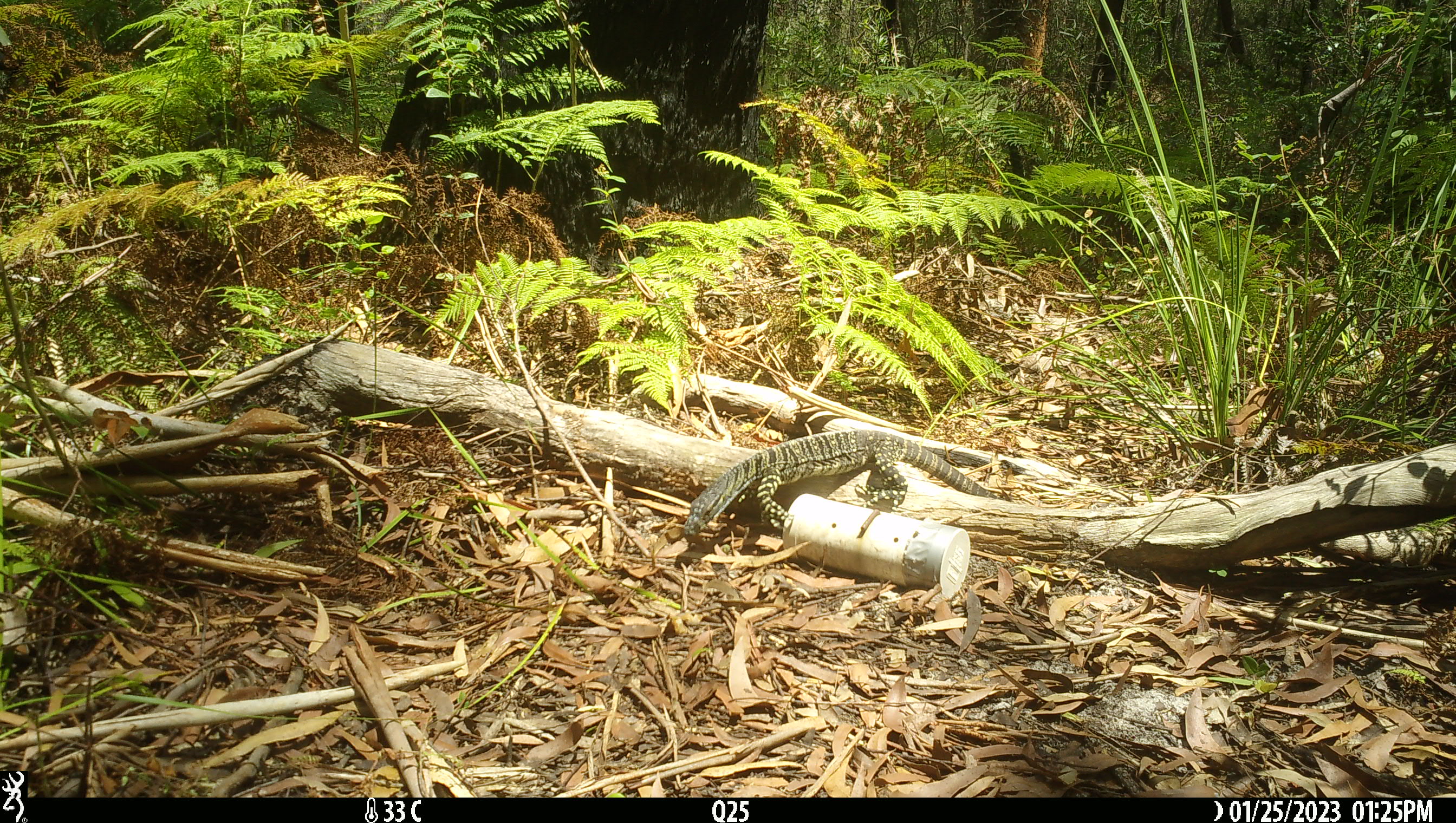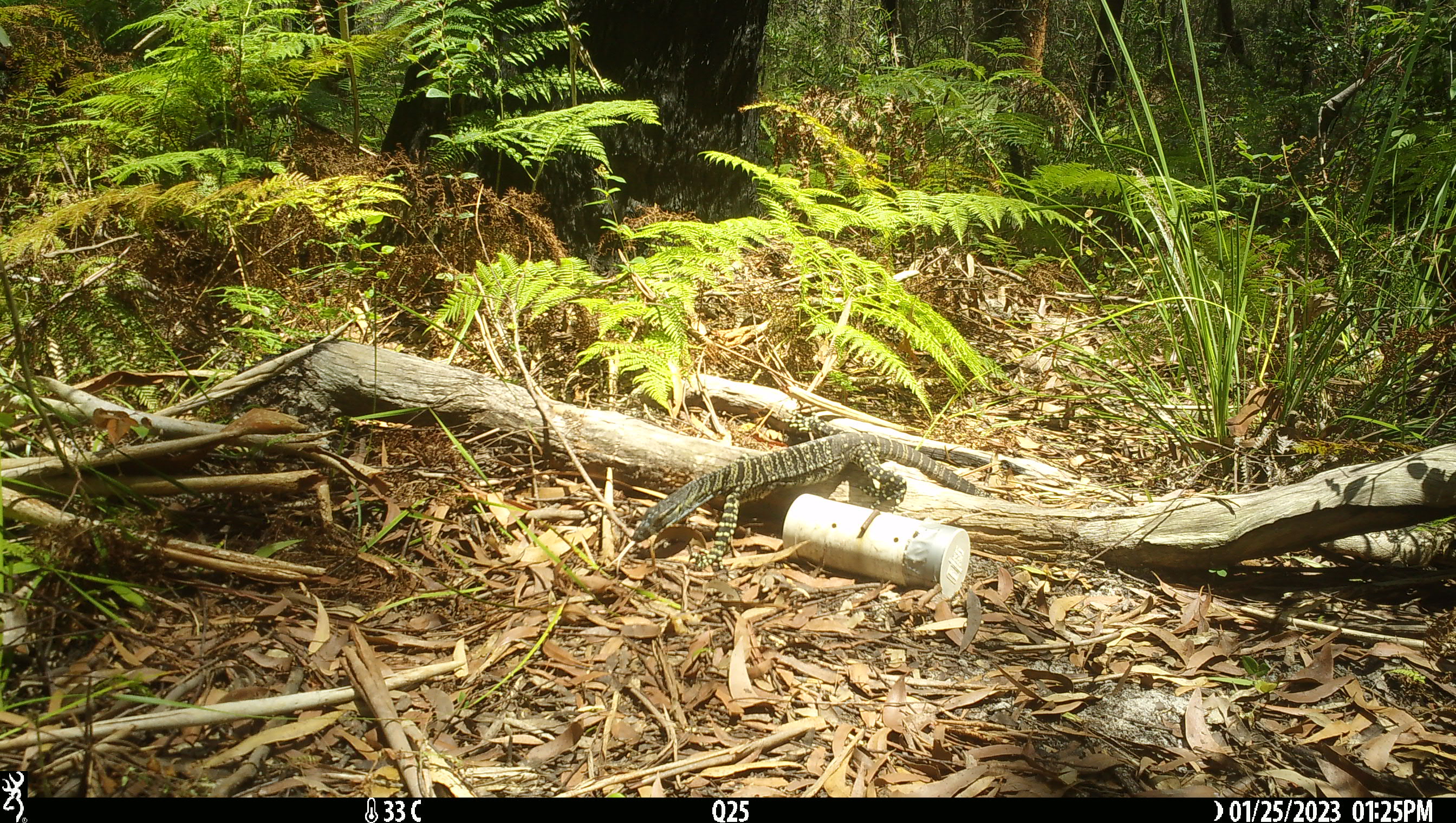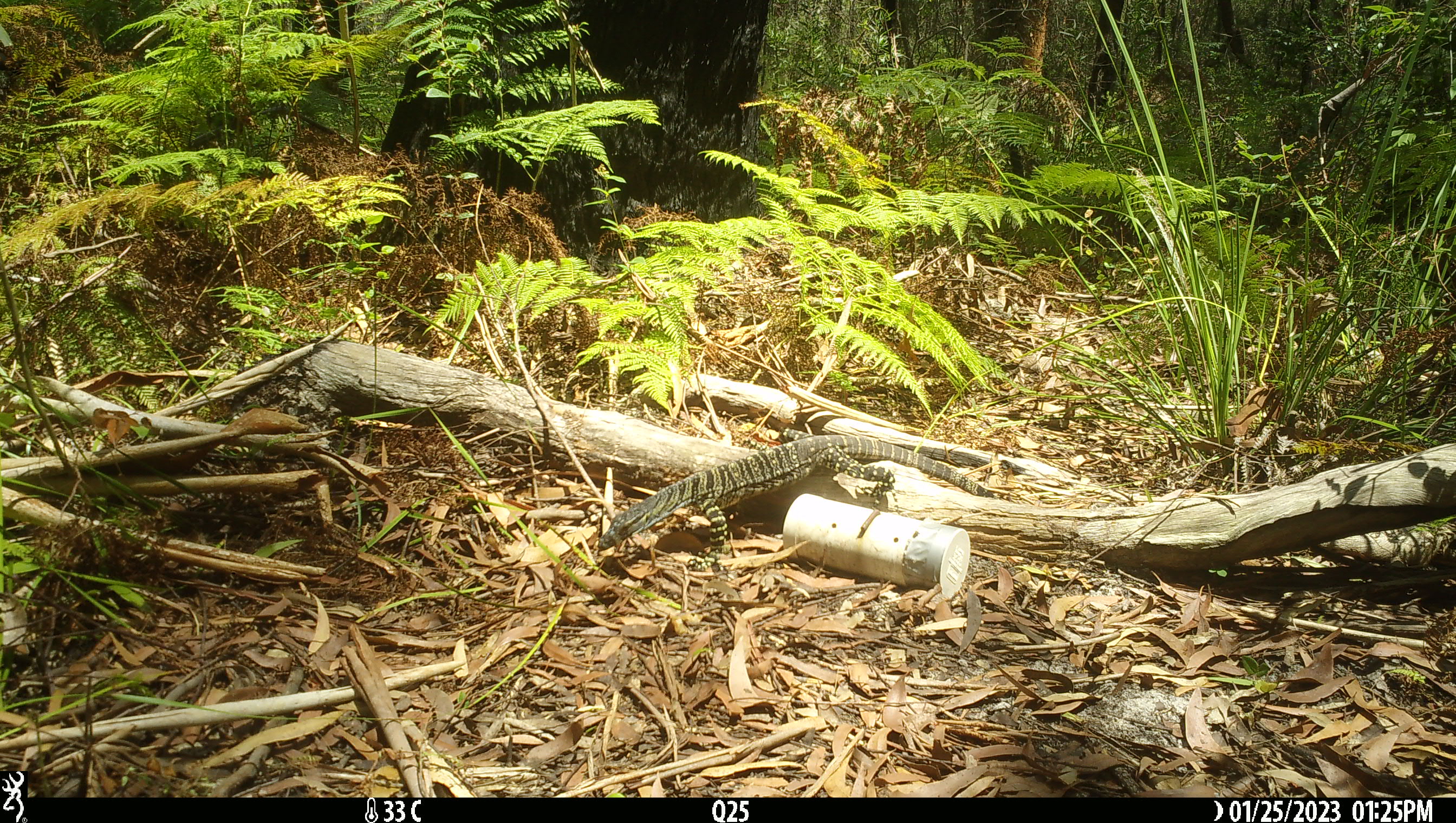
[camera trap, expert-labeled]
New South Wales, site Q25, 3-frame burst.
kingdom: Animalia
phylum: Chordata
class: Reptilia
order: Squamata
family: Varanidae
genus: Varanus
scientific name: Varanus varius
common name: lace monitor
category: goanna